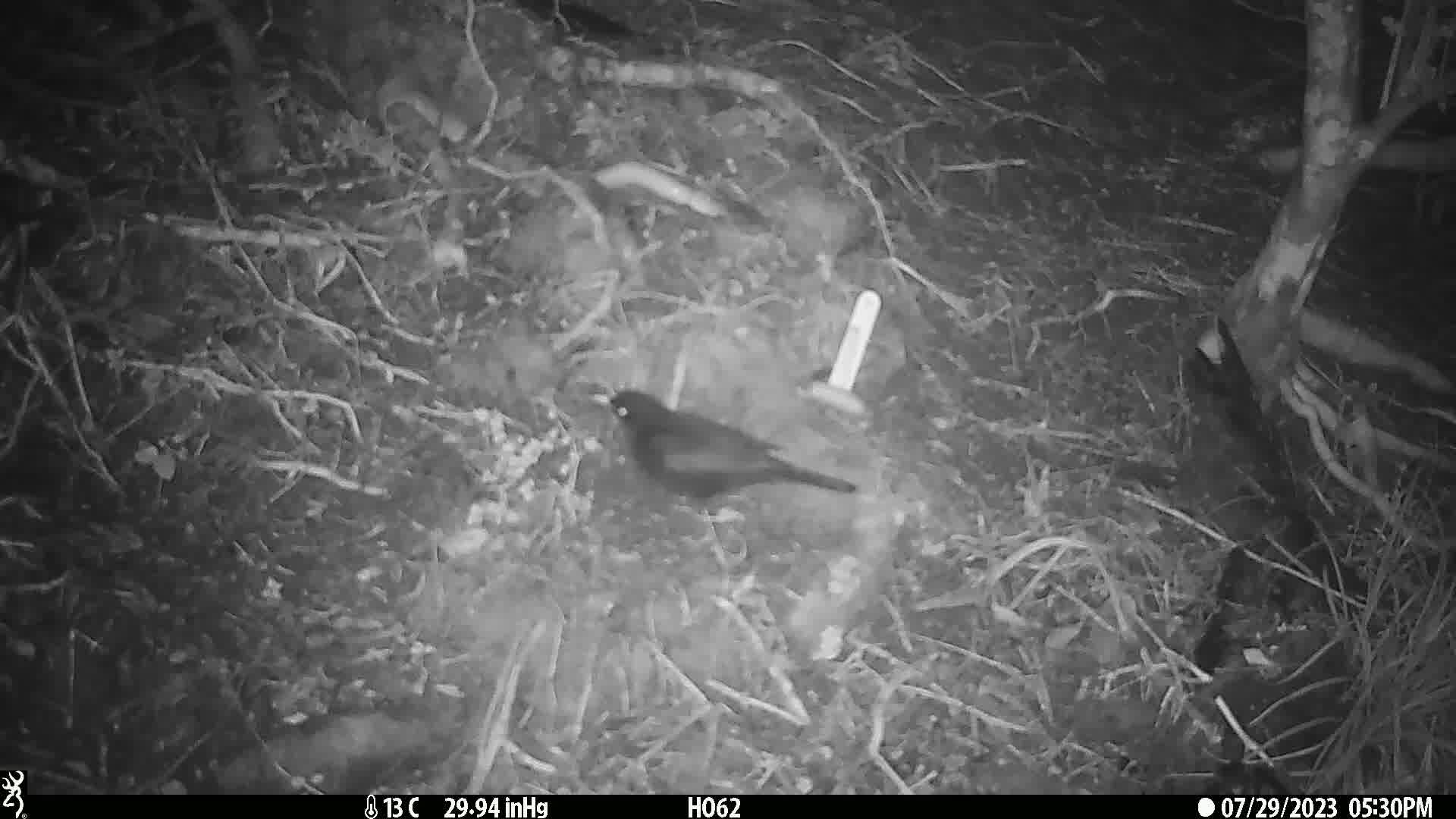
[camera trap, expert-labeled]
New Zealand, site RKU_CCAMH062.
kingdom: Animalia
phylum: Chordata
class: Aves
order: Passeriformes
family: Turdidae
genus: Turdus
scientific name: Turdus merula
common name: eurasian blackbird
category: blackbird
Blackbird (eurasian blackbird) (Turdus merula).